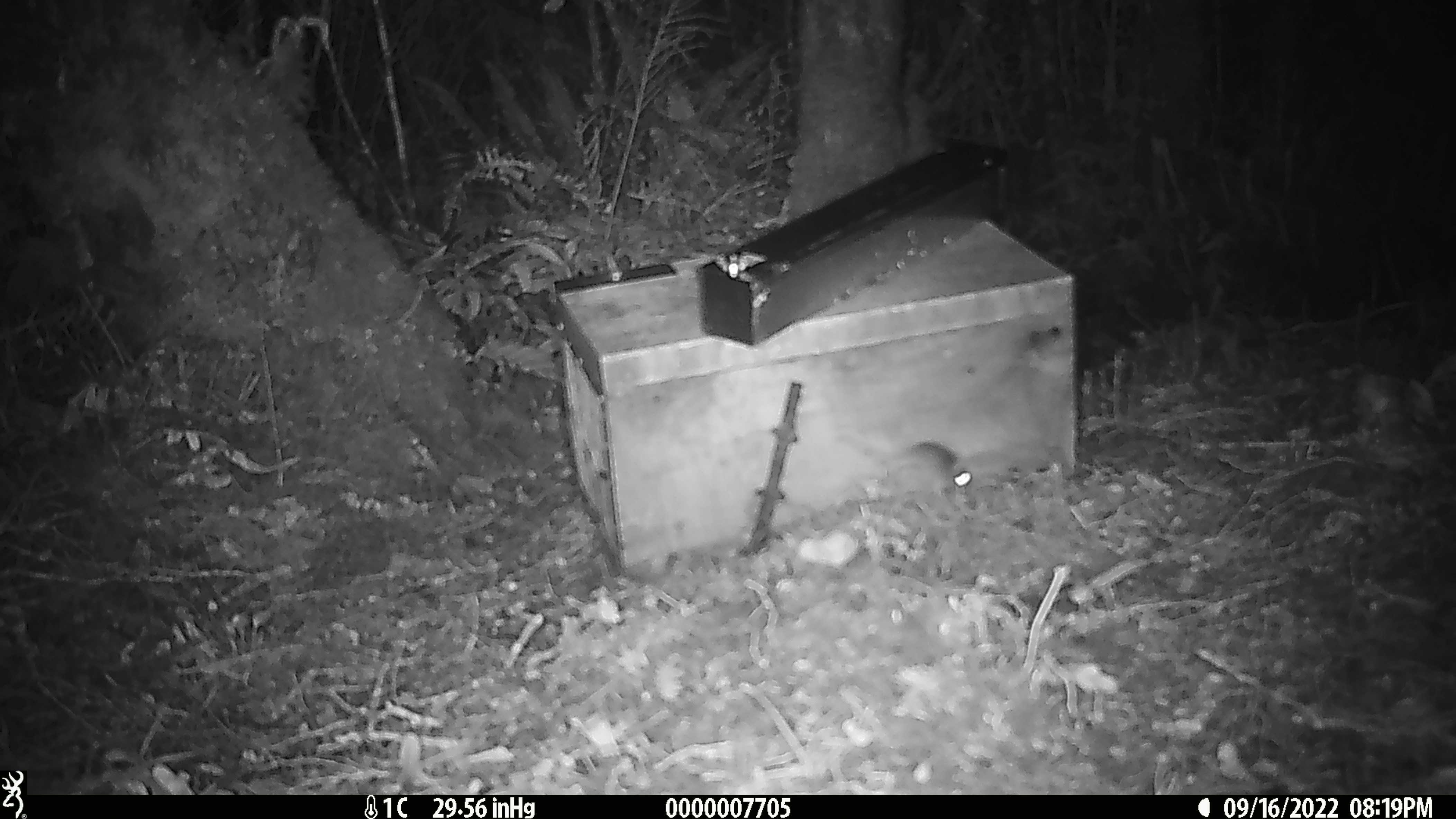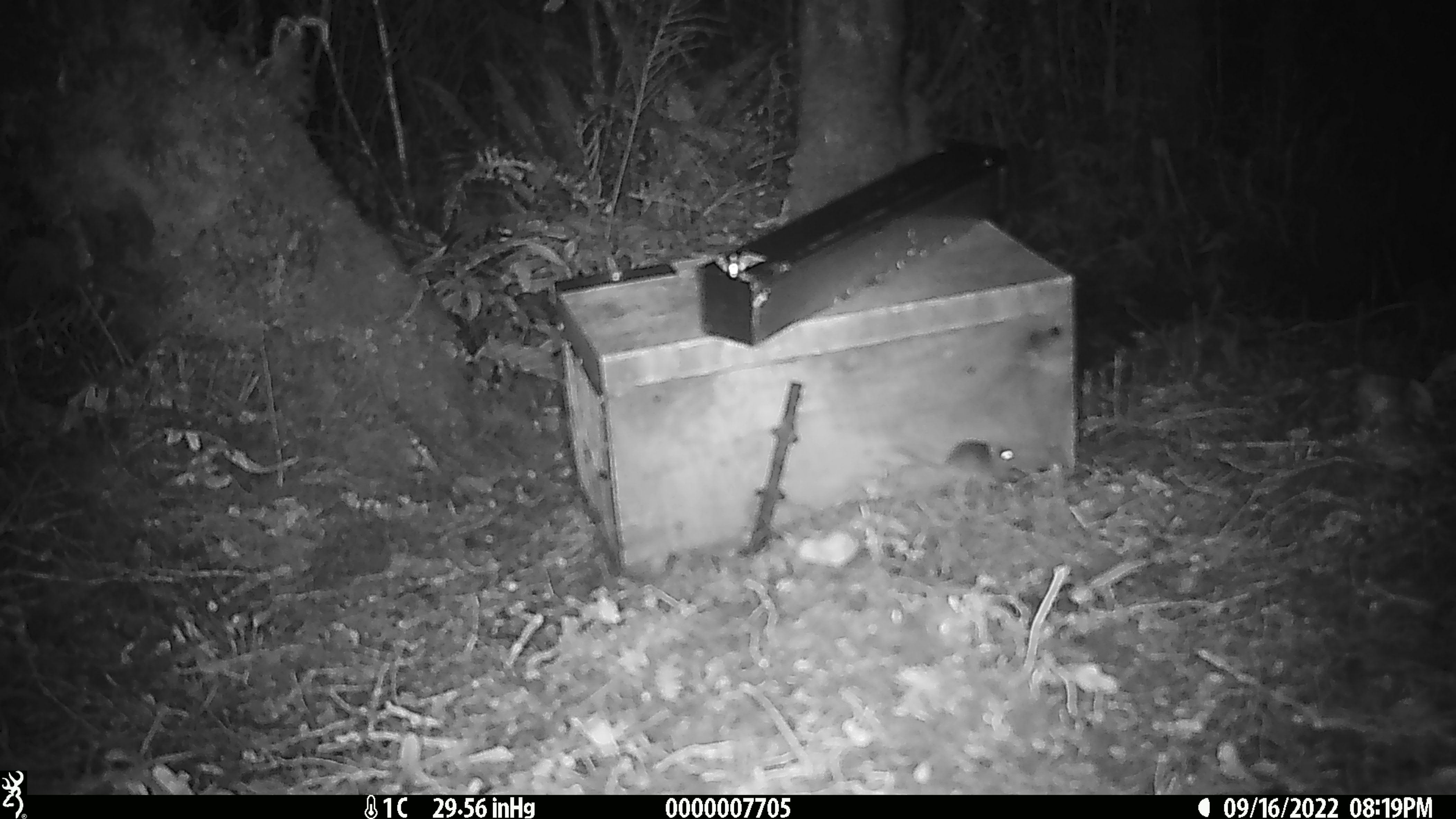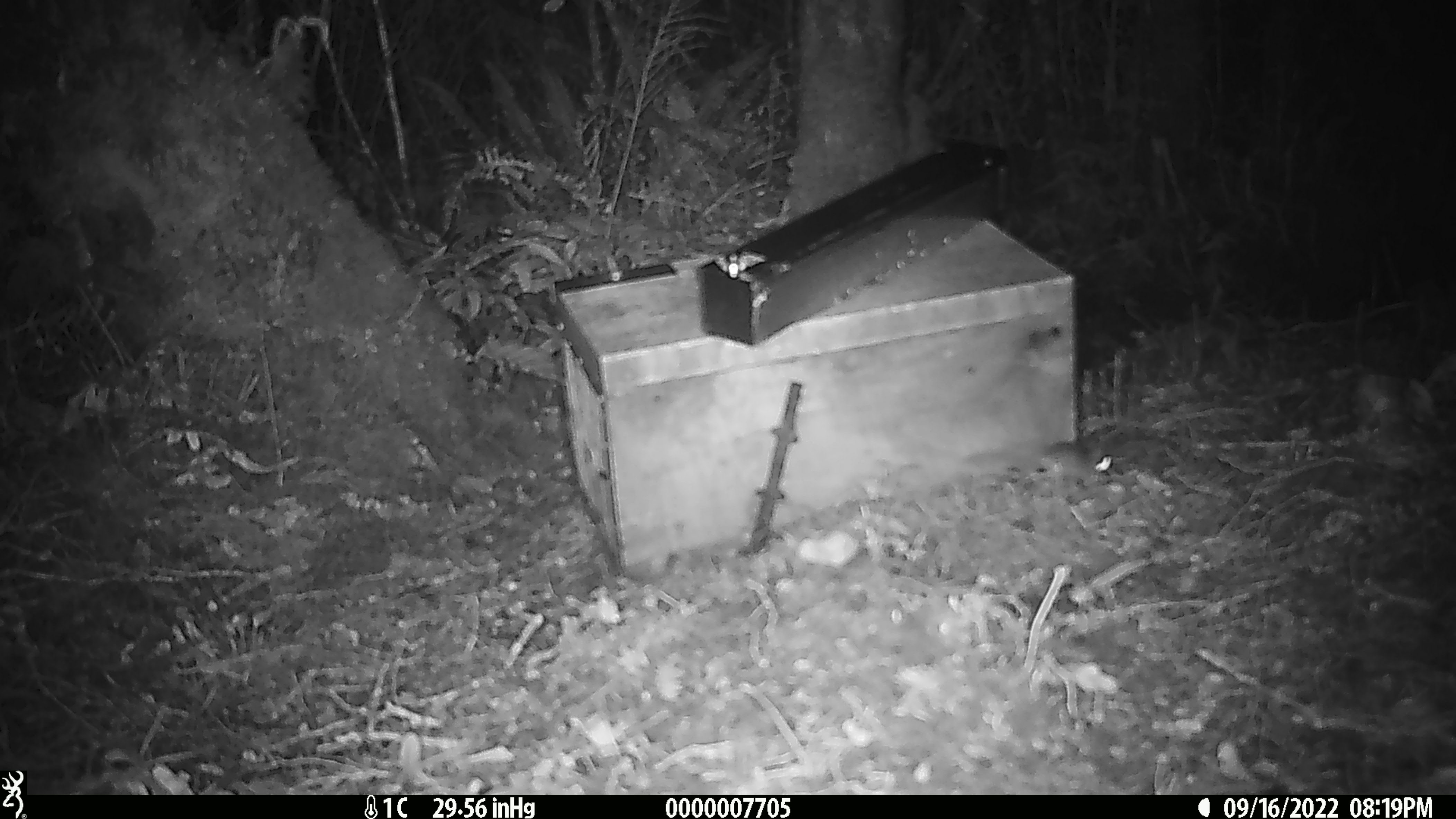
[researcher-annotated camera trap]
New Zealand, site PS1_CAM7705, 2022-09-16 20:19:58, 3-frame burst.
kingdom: Animalia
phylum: Chordata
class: Mammalia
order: Rodentia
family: Muridae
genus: Mus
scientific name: Mus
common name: mouse